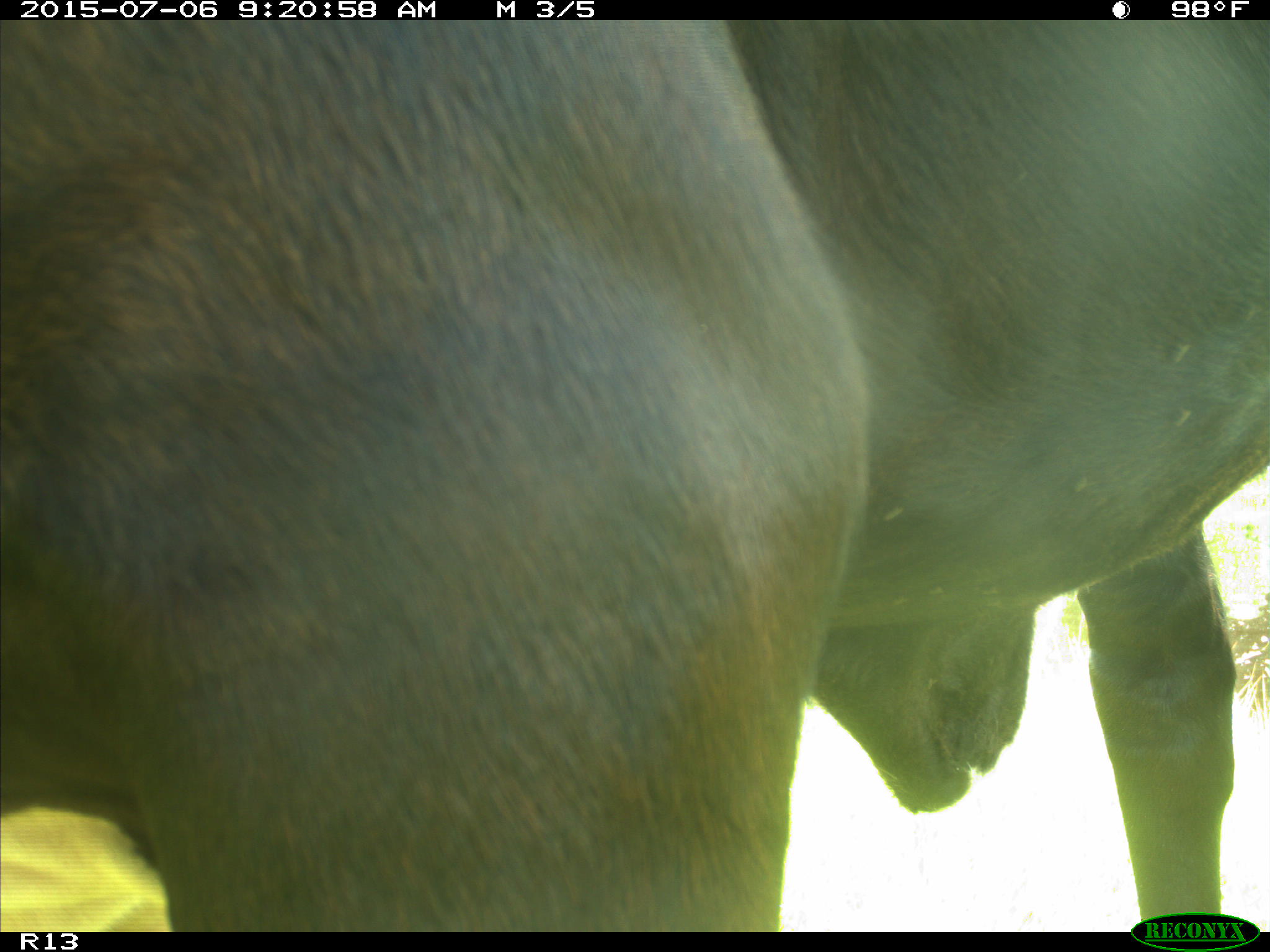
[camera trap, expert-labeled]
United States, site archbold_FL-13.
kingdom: Animalia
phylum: Chordata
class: Mammalia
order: Artiodactyla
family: Bovidae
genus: Bos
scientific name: Bos taurus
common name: domestic cow